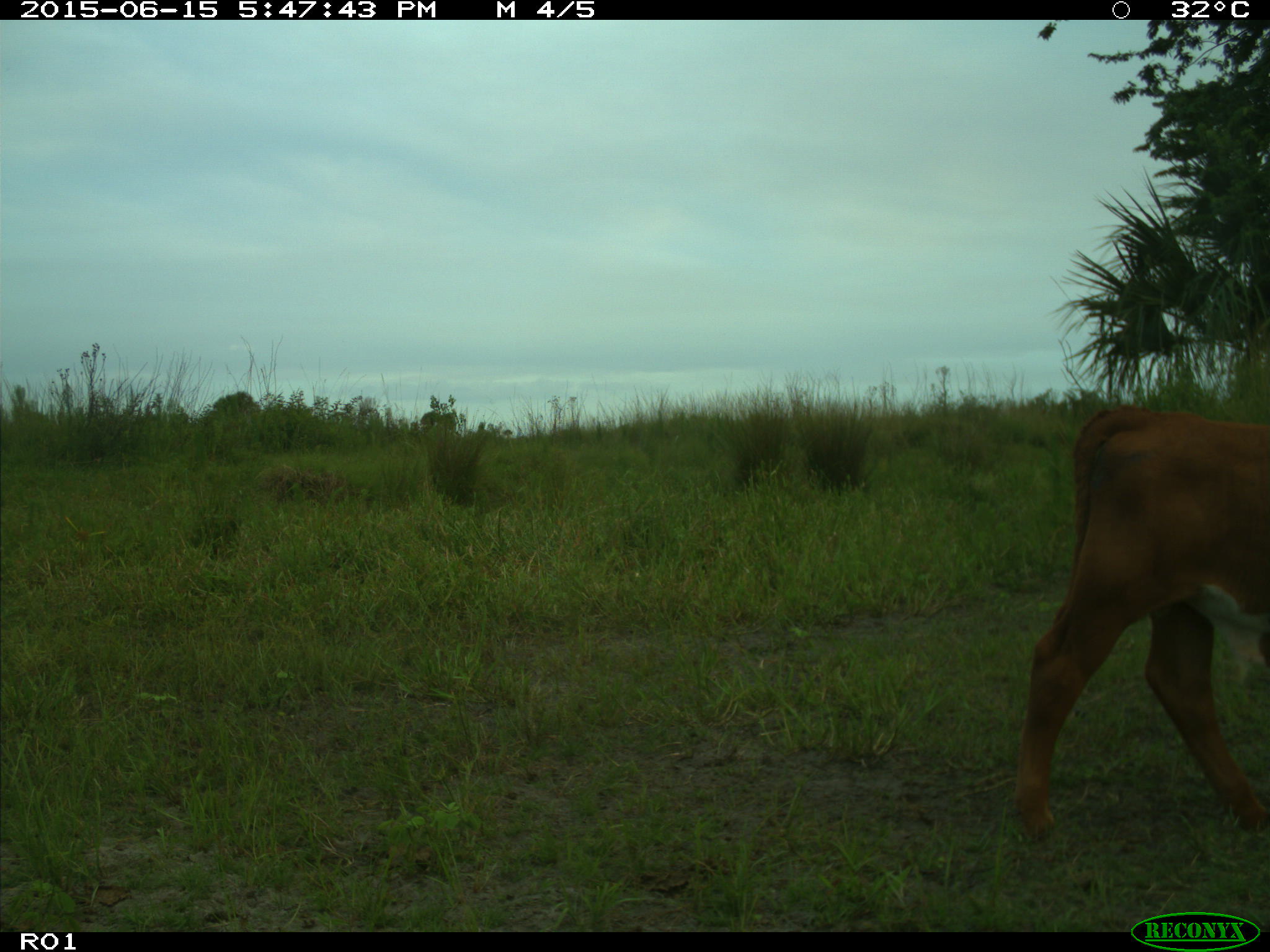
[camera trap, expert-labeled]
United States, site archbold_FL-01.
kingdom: Animalia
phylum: Chordata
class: Mammalia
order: Artiodactyla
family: Bovidae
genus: Bos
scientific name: Bos taurus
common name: domestic cow